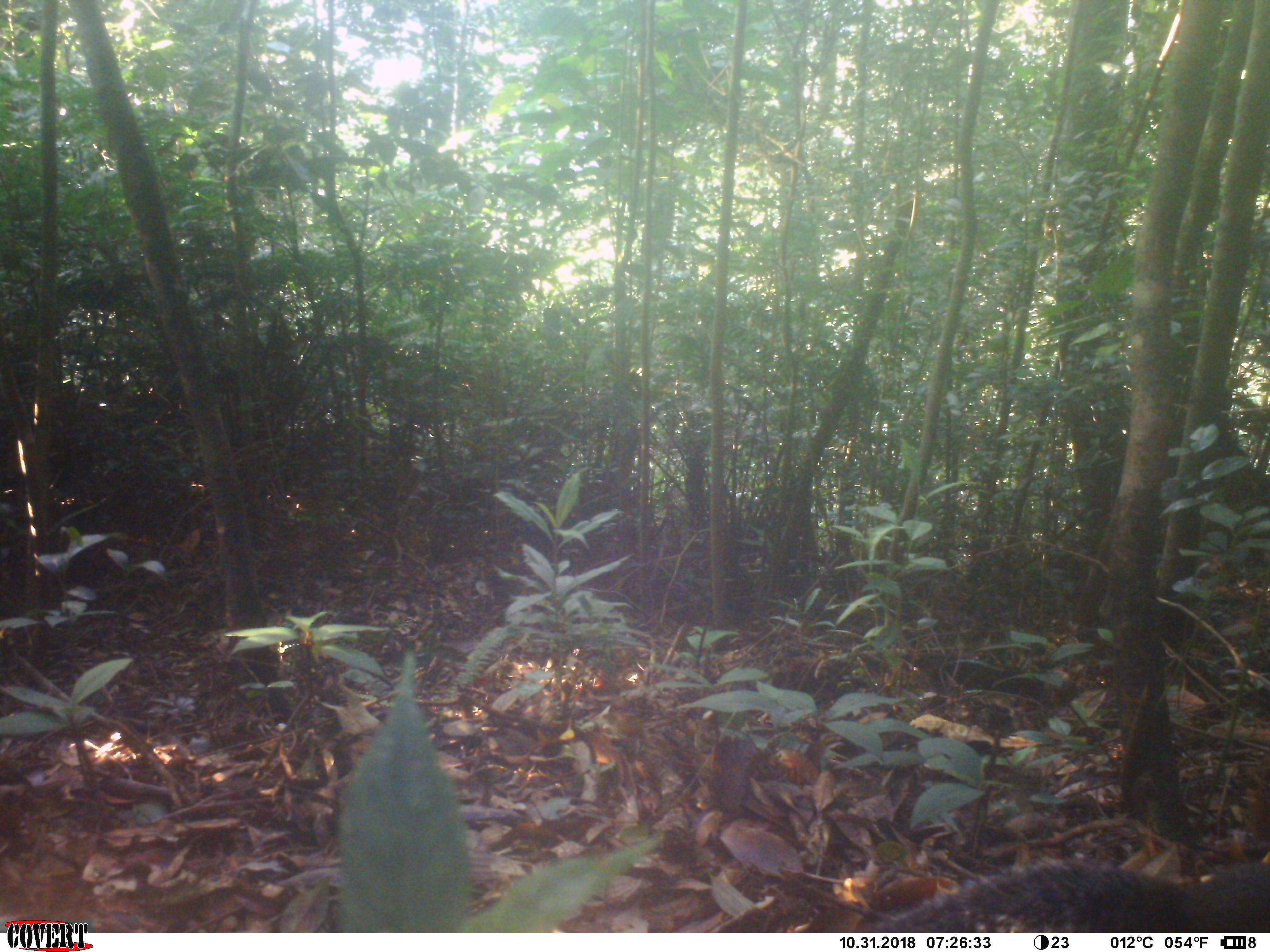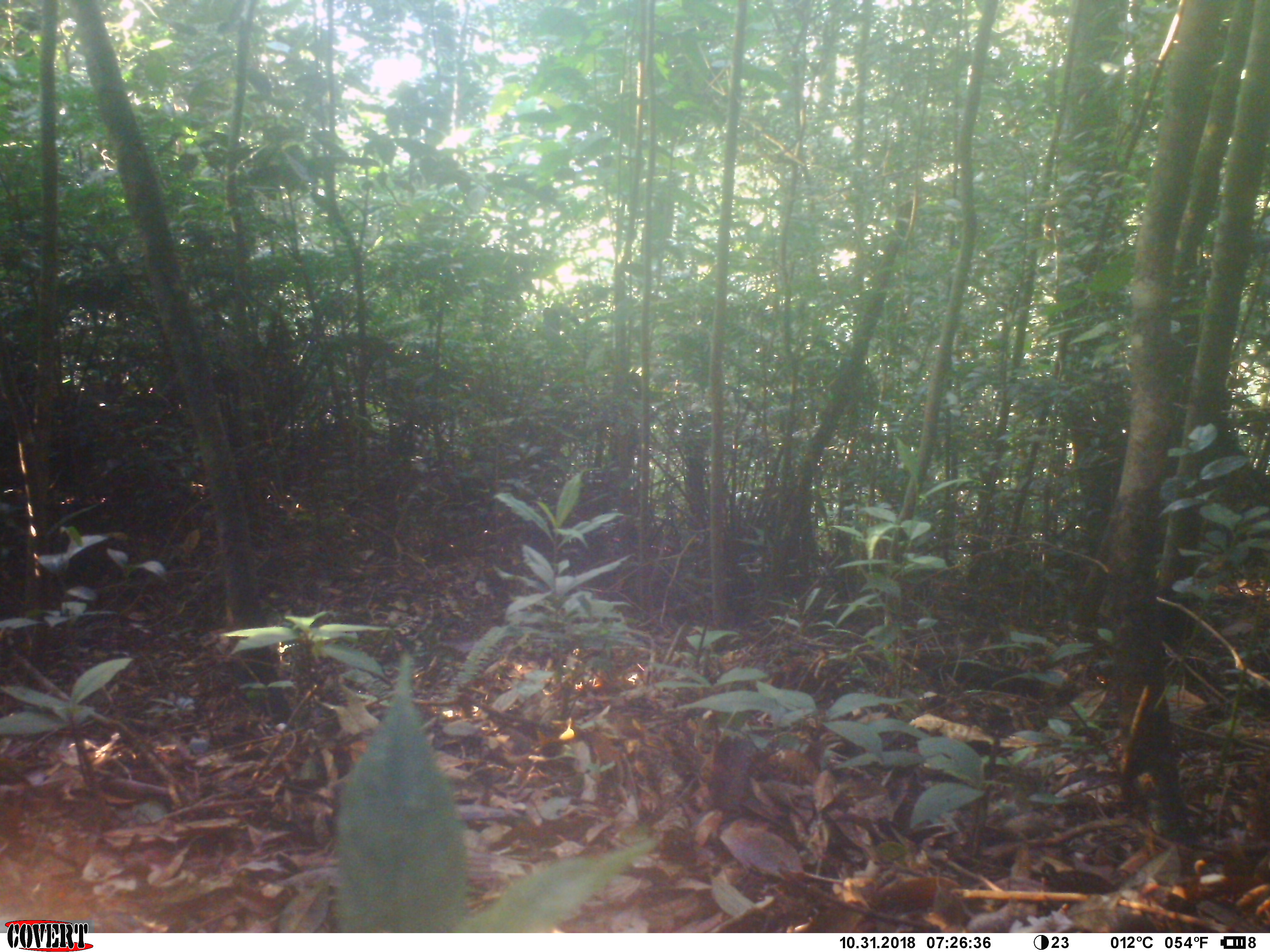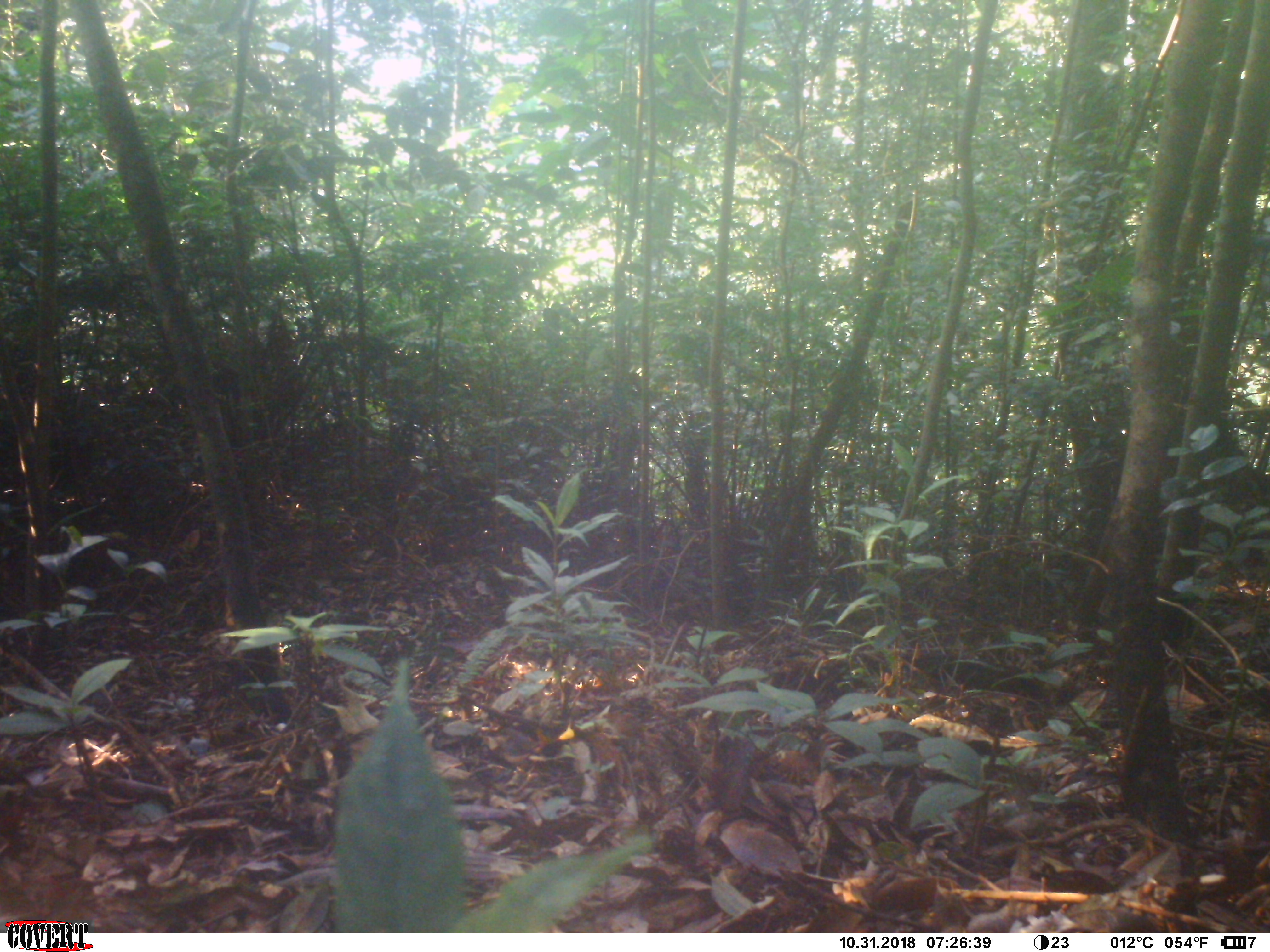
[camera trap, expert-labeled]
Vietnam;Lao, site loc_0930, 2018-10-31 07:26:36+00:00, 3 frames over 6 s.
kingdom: Animalia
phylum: Chordata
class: Mammalia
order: Rodentia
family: Sciuridae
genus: Dremomys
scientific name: Dremomys rufigenis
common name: red-cheeked squirrel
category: red cheeked squirrel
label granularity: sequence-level